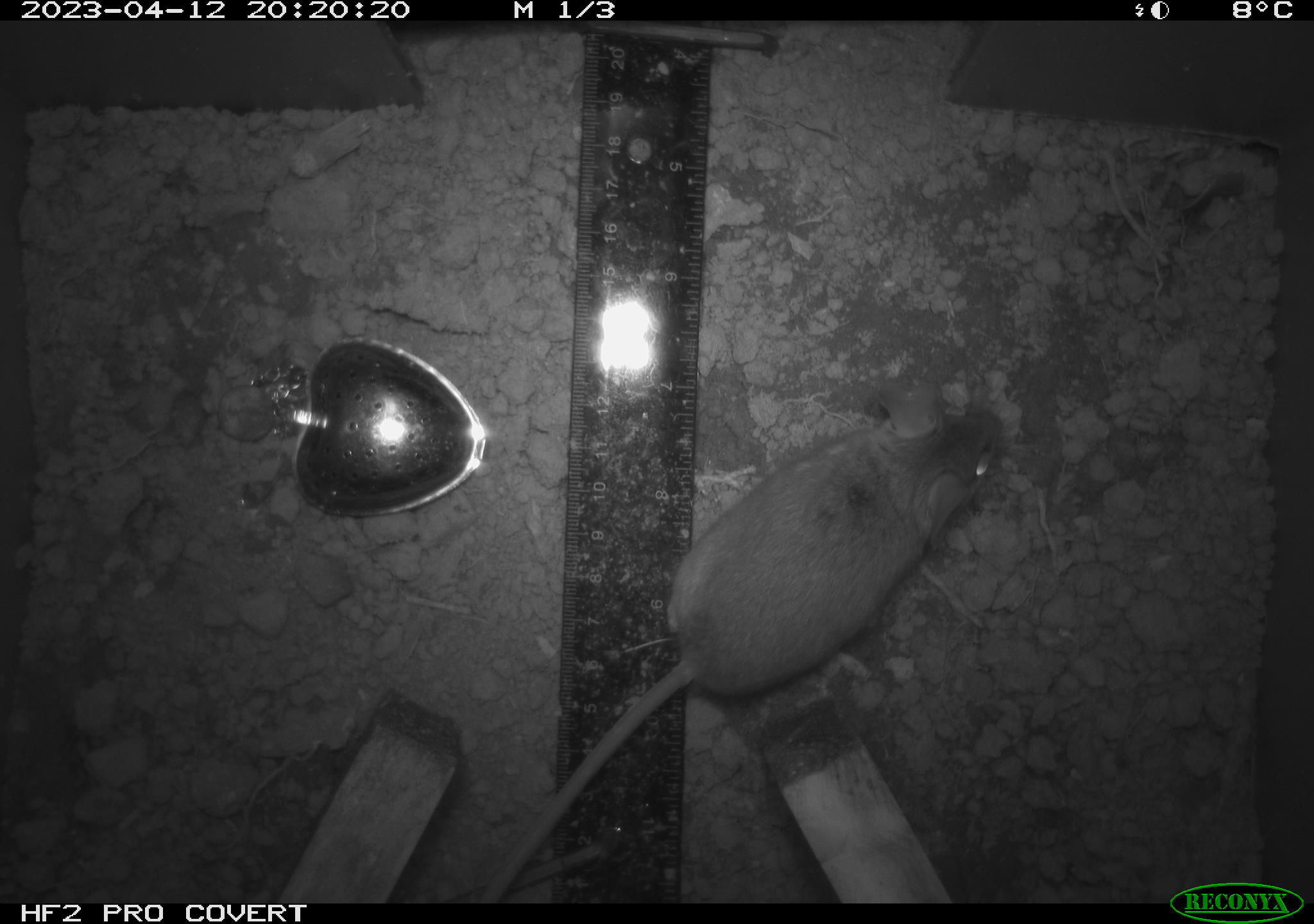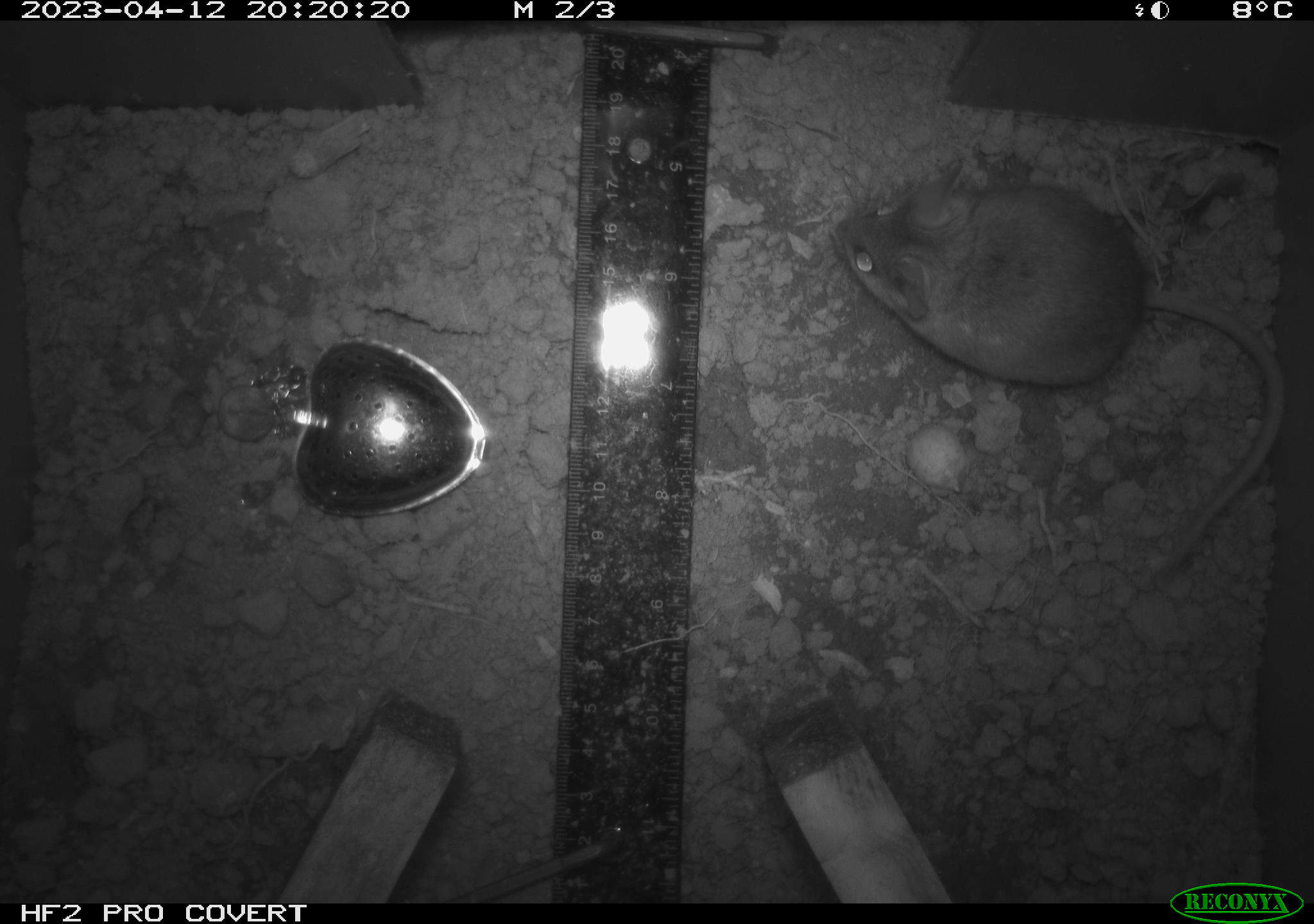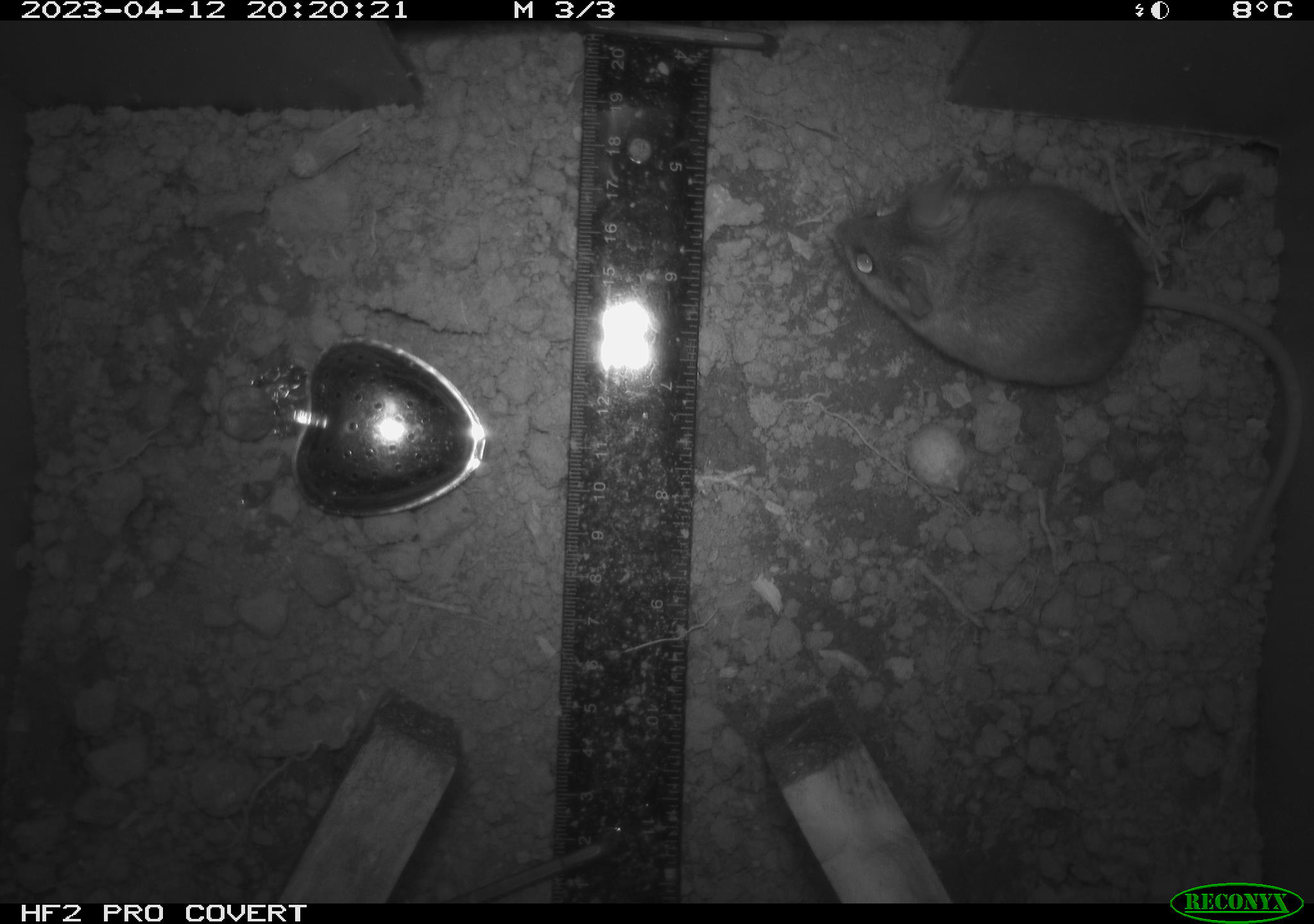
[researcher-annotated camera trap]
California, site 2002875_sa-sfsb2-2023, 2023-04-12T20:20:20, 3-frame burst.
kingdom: Animalia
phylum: Chordata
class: Mammalia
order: Rodentia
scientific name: Rodentia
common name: mouse species